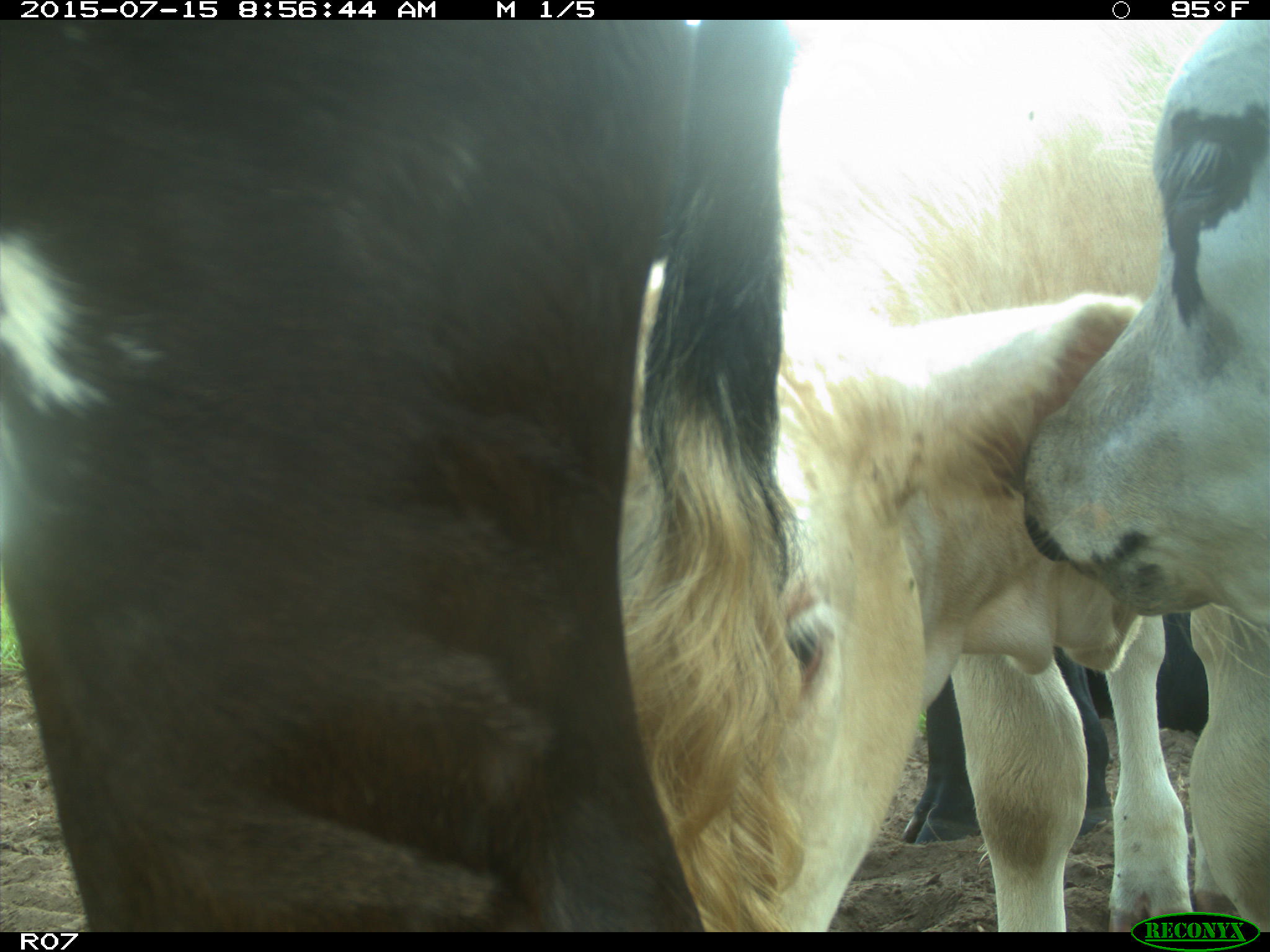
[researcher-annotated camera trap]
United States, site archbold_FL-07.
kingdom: Animalia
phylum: Chordata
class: Mammalia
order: Artiodactyla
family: Bovidae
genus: Bos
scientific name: Bos taurus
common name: domestic cow